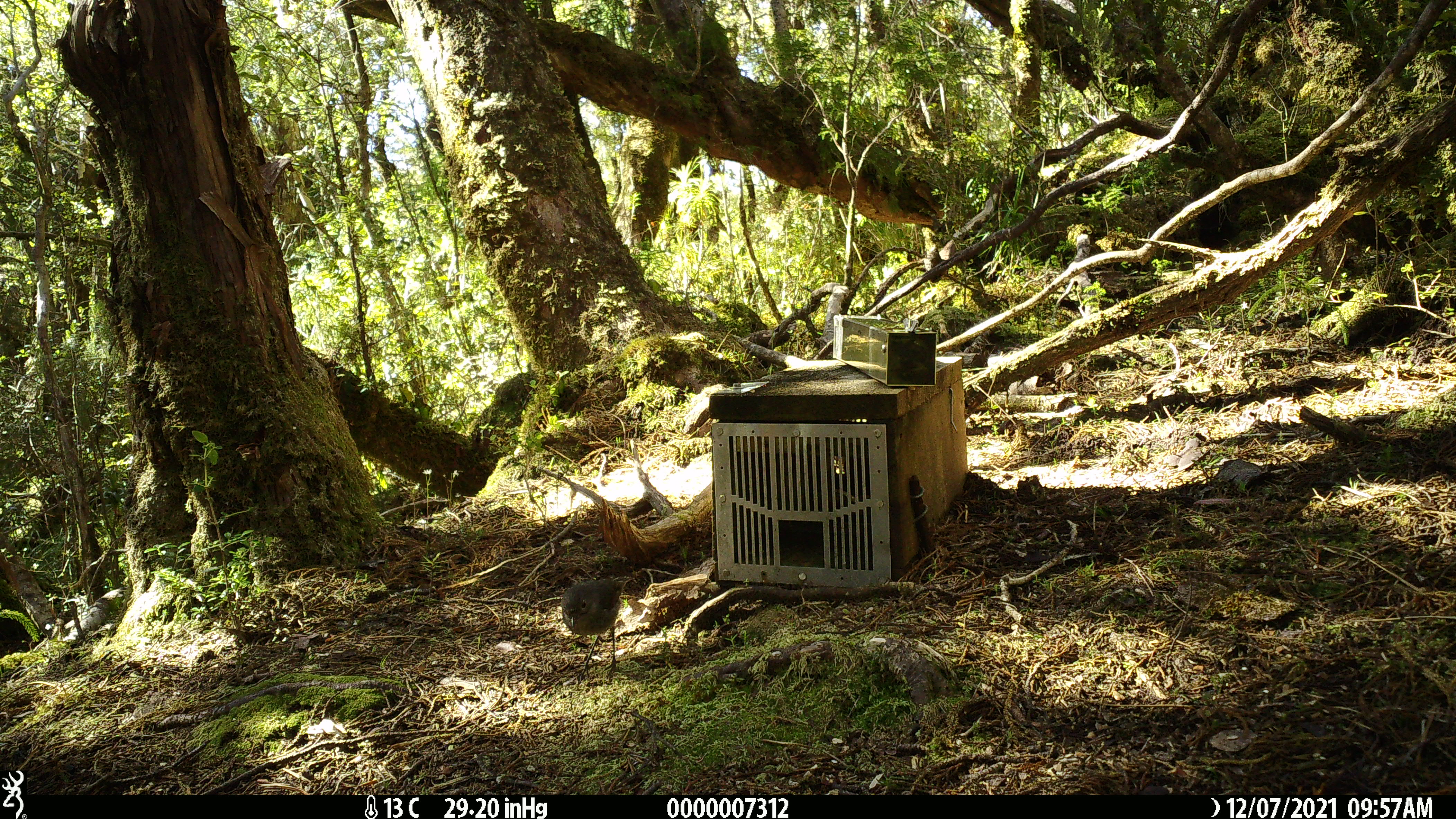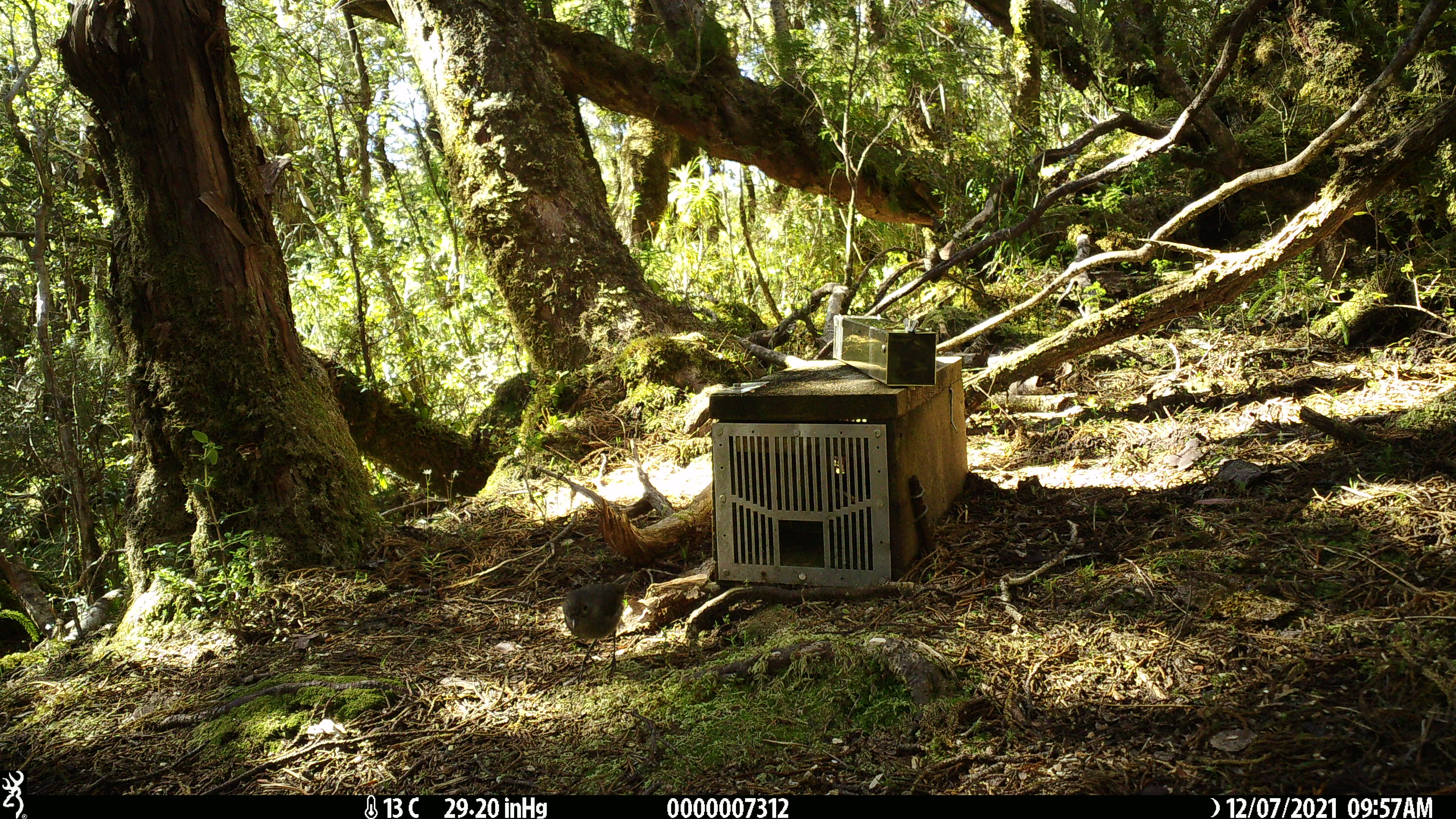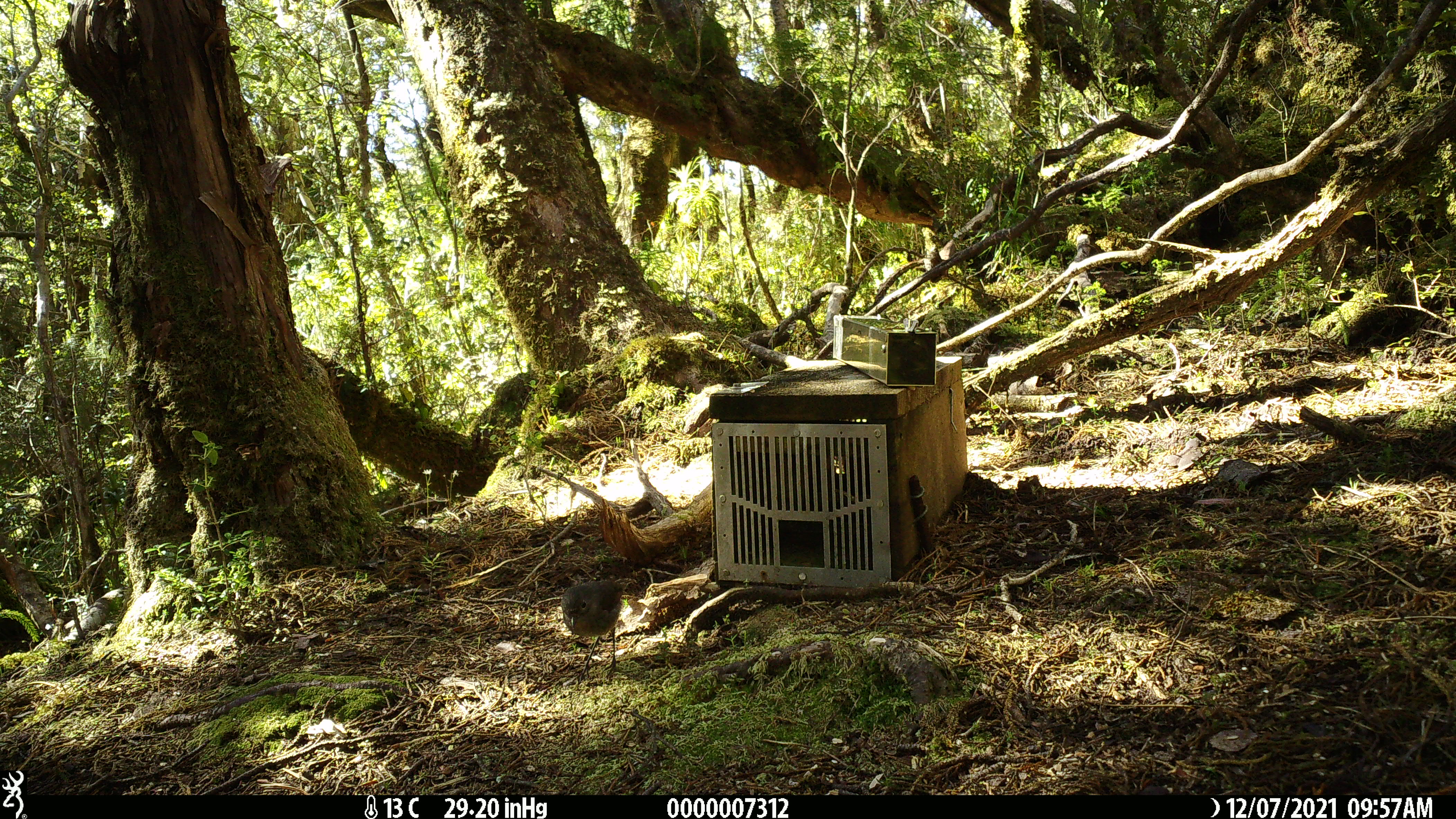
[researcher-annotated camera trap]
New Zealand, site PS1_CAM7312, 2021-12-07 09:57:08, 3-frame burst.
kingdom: Animalia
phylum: Chordata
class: Aves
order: Passeriformes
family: Petroicidae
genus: Petroica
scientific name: Petroica australis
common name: new zealand robin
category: robin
Robin (new zealand robin) (Petroica australis).